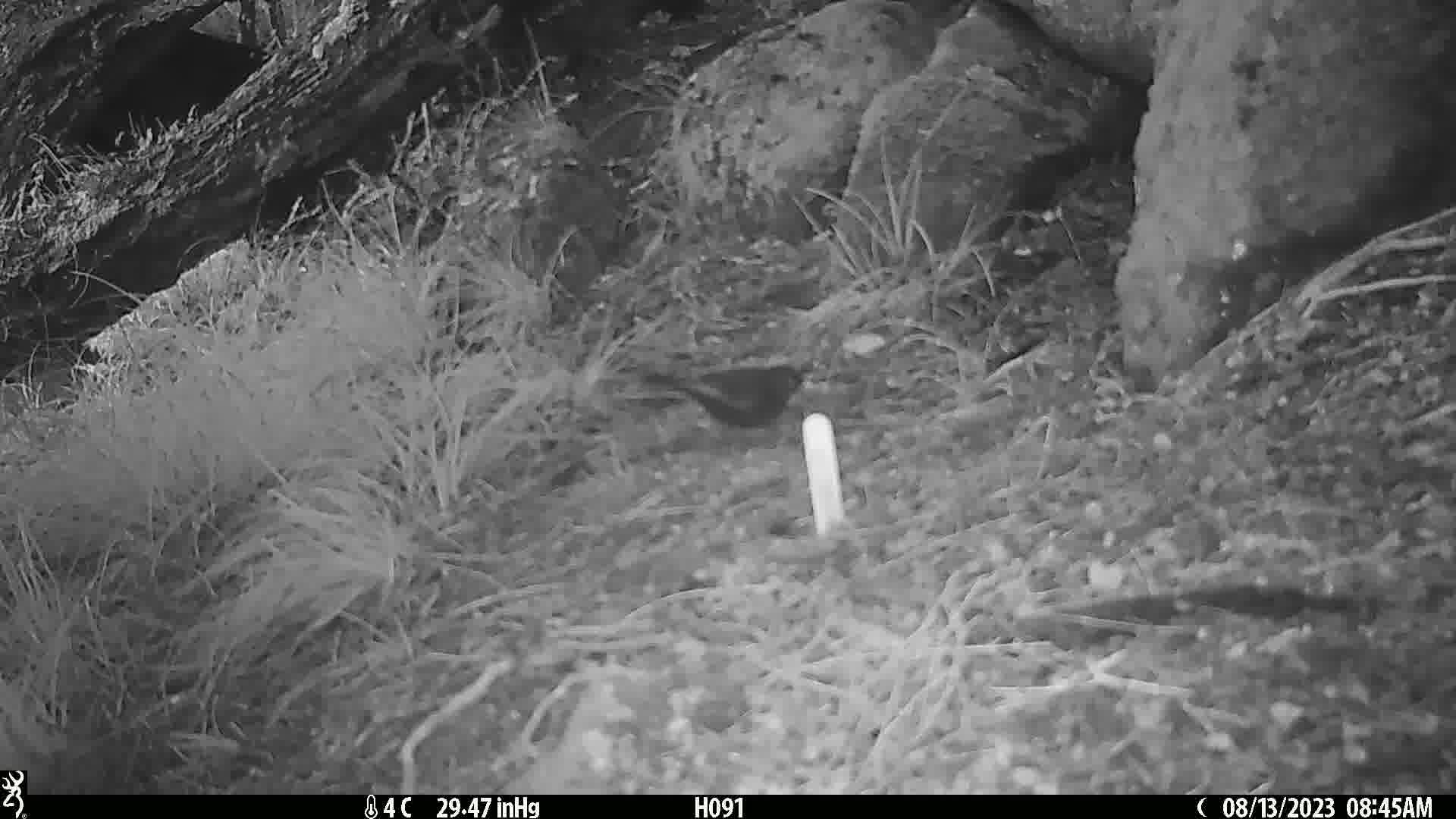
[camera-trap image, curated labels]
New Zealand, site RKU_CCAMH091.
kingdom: Animalia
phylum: Chordata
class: Aves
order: Passeriformes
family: Turdidae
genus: Turdus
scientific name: Turdus merula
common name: eurasian blackbird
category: blackbird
Blackbird (eurasian blackbird) (Turdus merula).